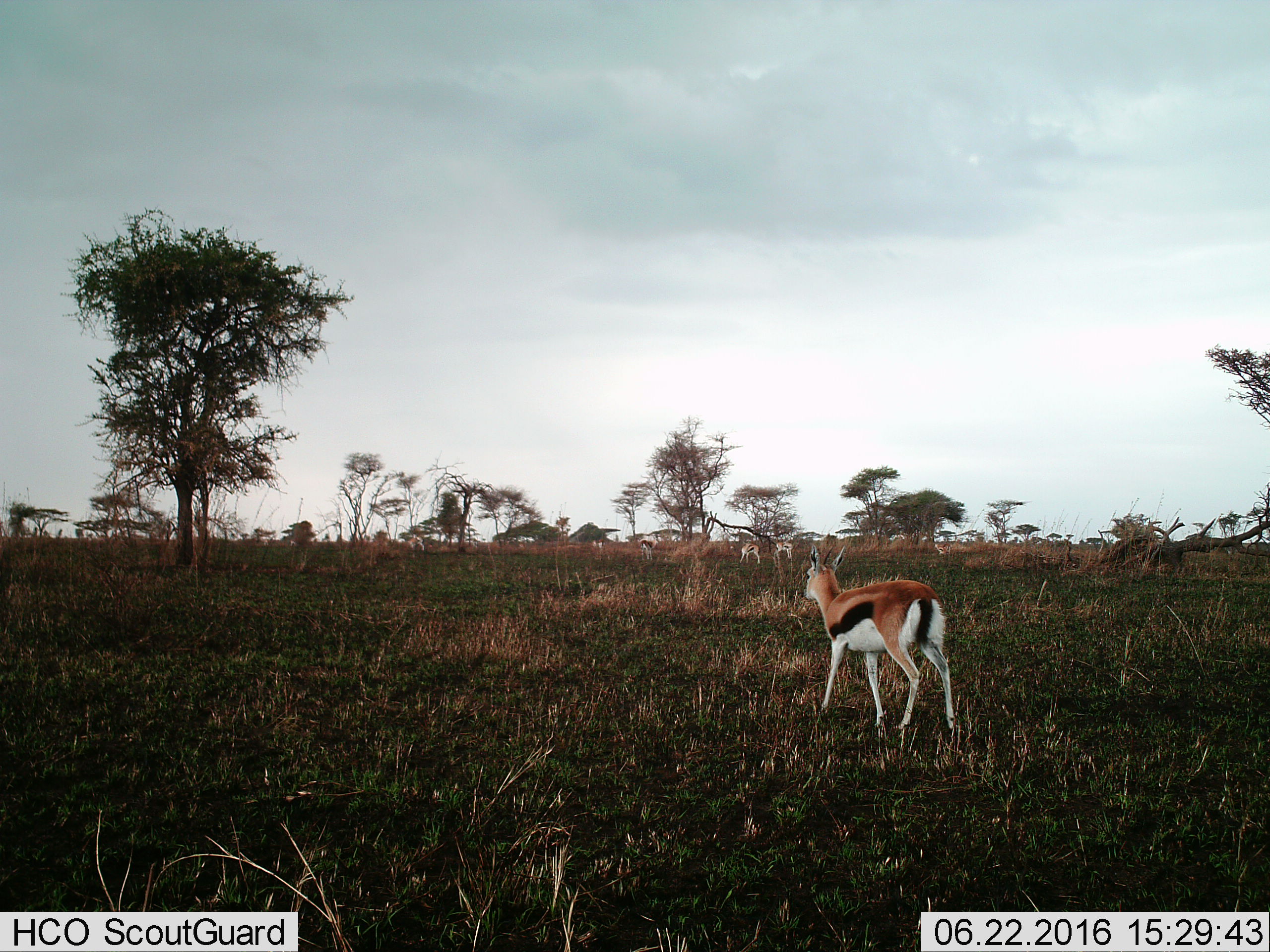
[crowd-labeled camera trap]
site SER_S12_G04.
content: unidentified animal